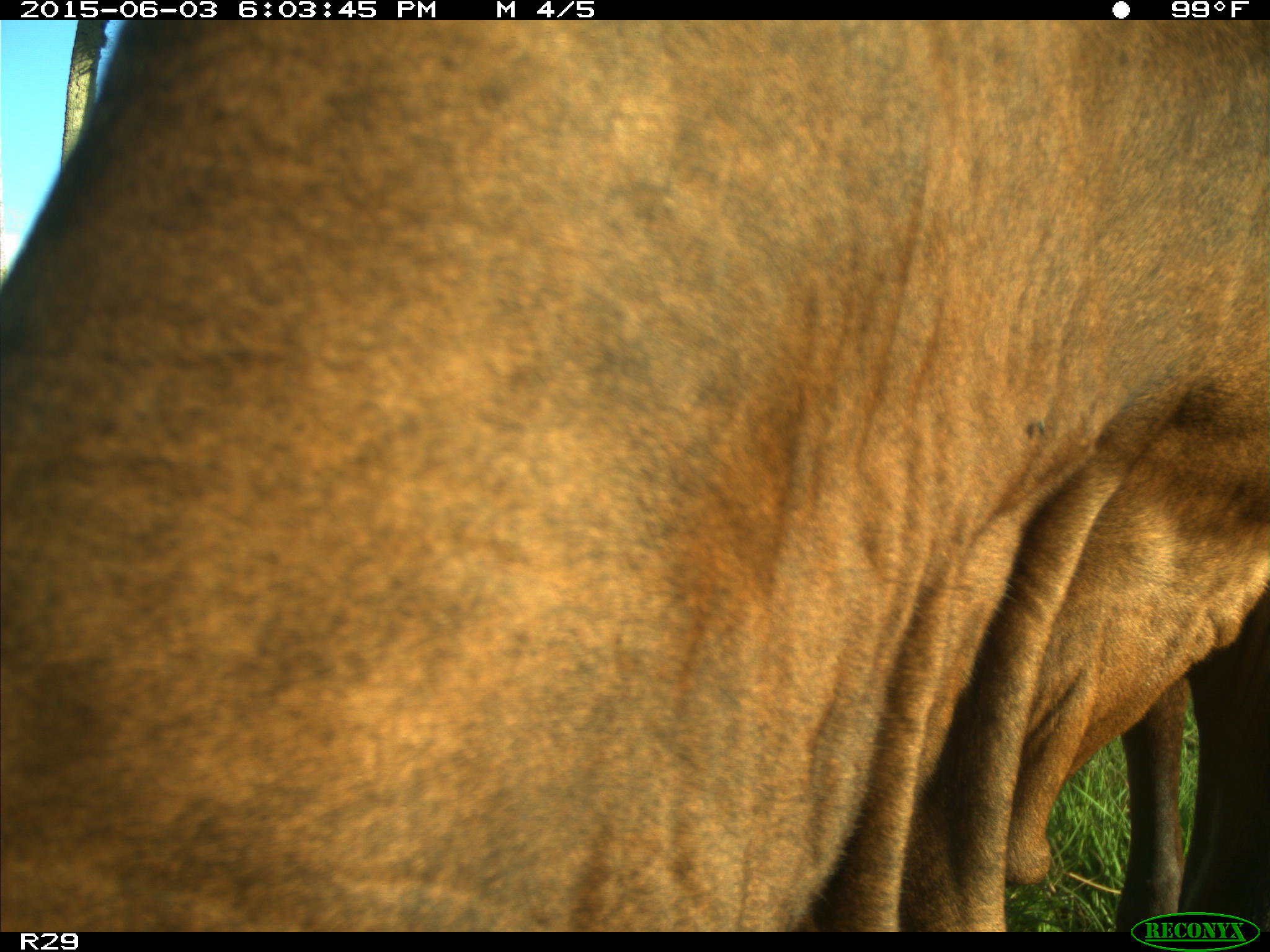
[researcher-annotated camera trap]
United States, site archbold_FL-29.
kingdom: Animalia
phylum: Chordata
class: Mammalia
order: Artiodactyla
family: Bovidae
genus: Bos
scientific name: Bos taurus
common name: domestic cow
Bos taurus (domestic cow).